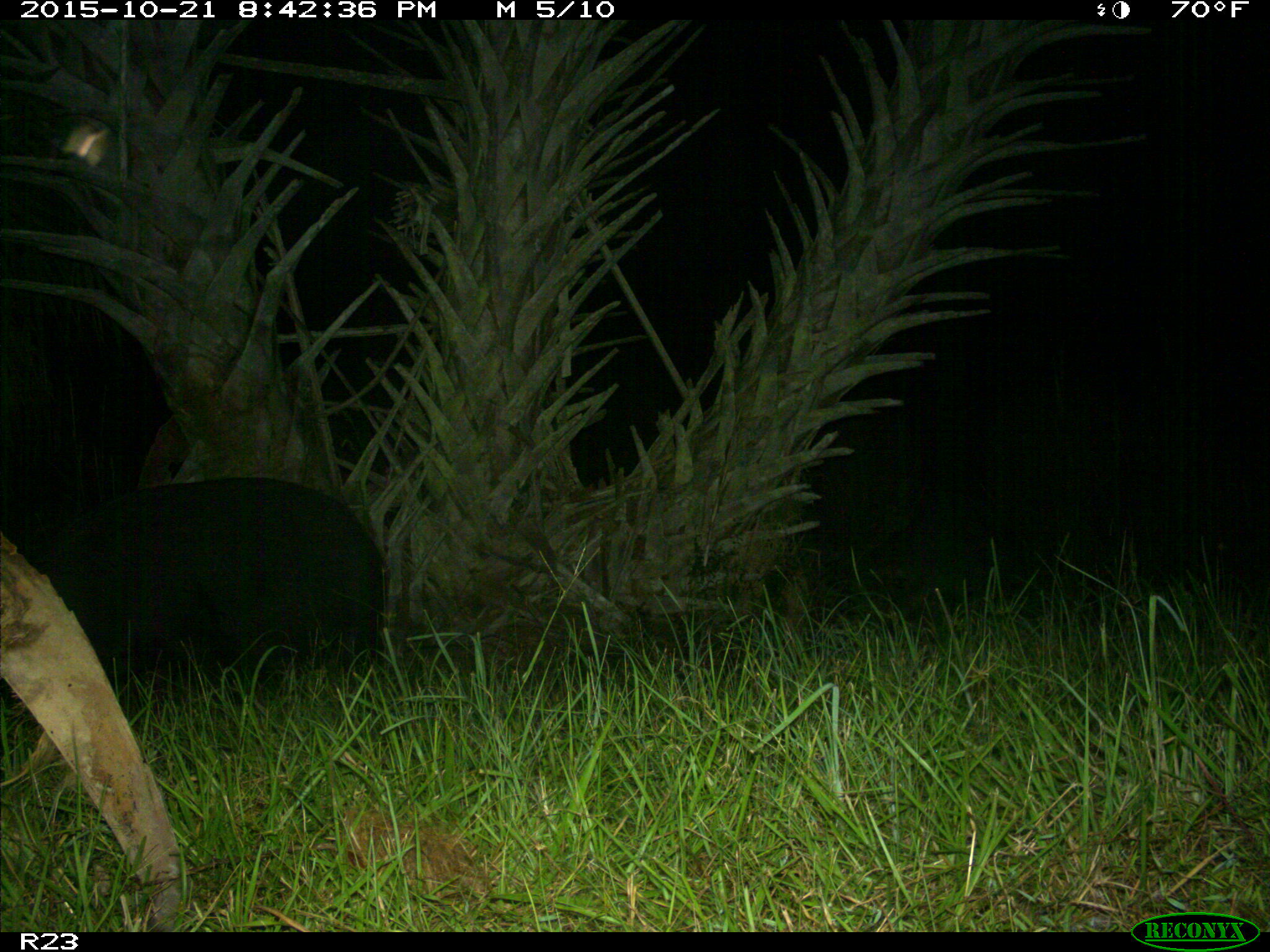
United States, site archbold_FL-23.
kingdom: Animalia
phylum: Chordata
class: Mammalia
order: Artiodactyla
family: Suidae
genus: Sus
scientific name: Sus scrofa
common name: wild boar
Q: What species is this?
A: Sus scrofa (wild boar).